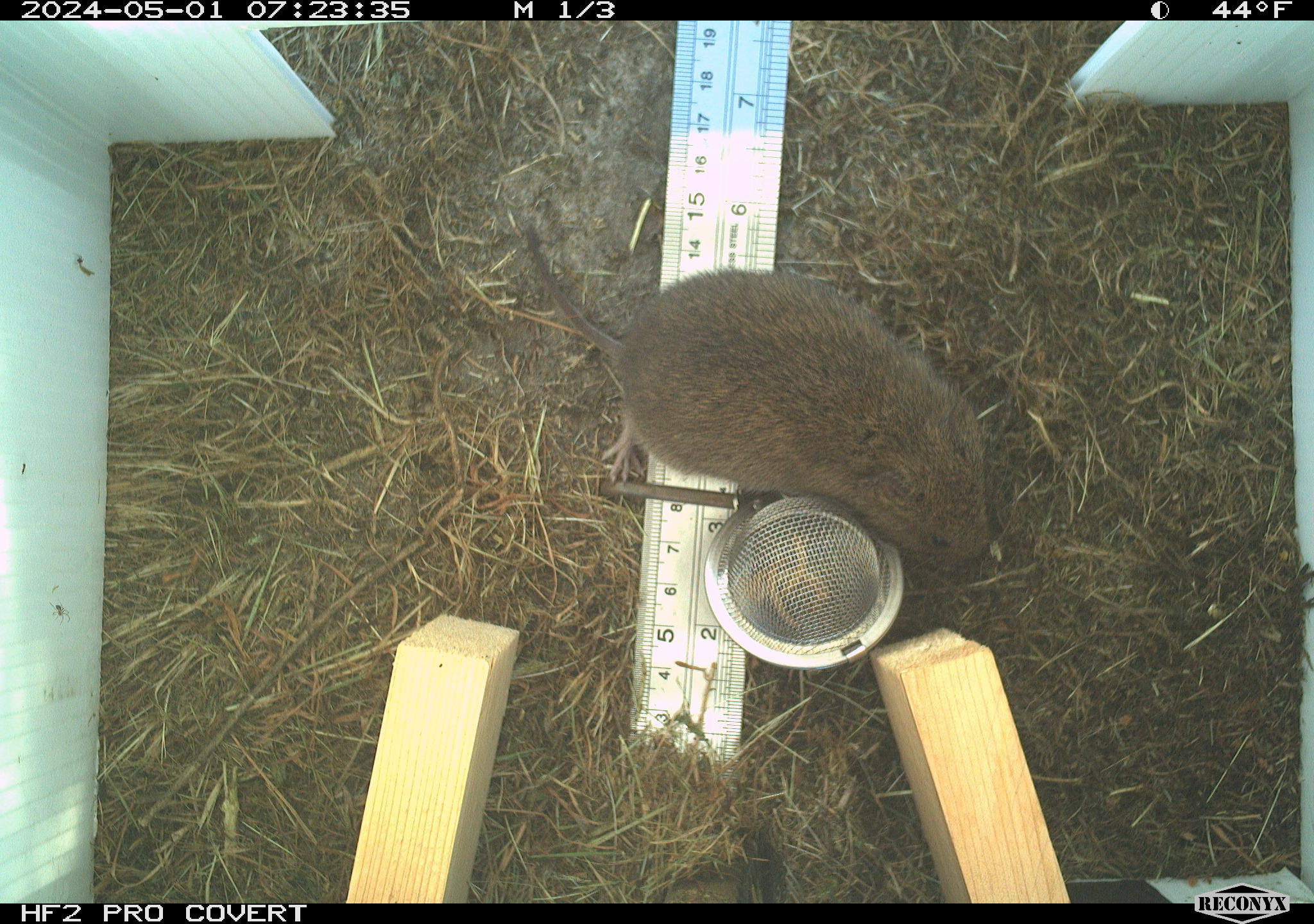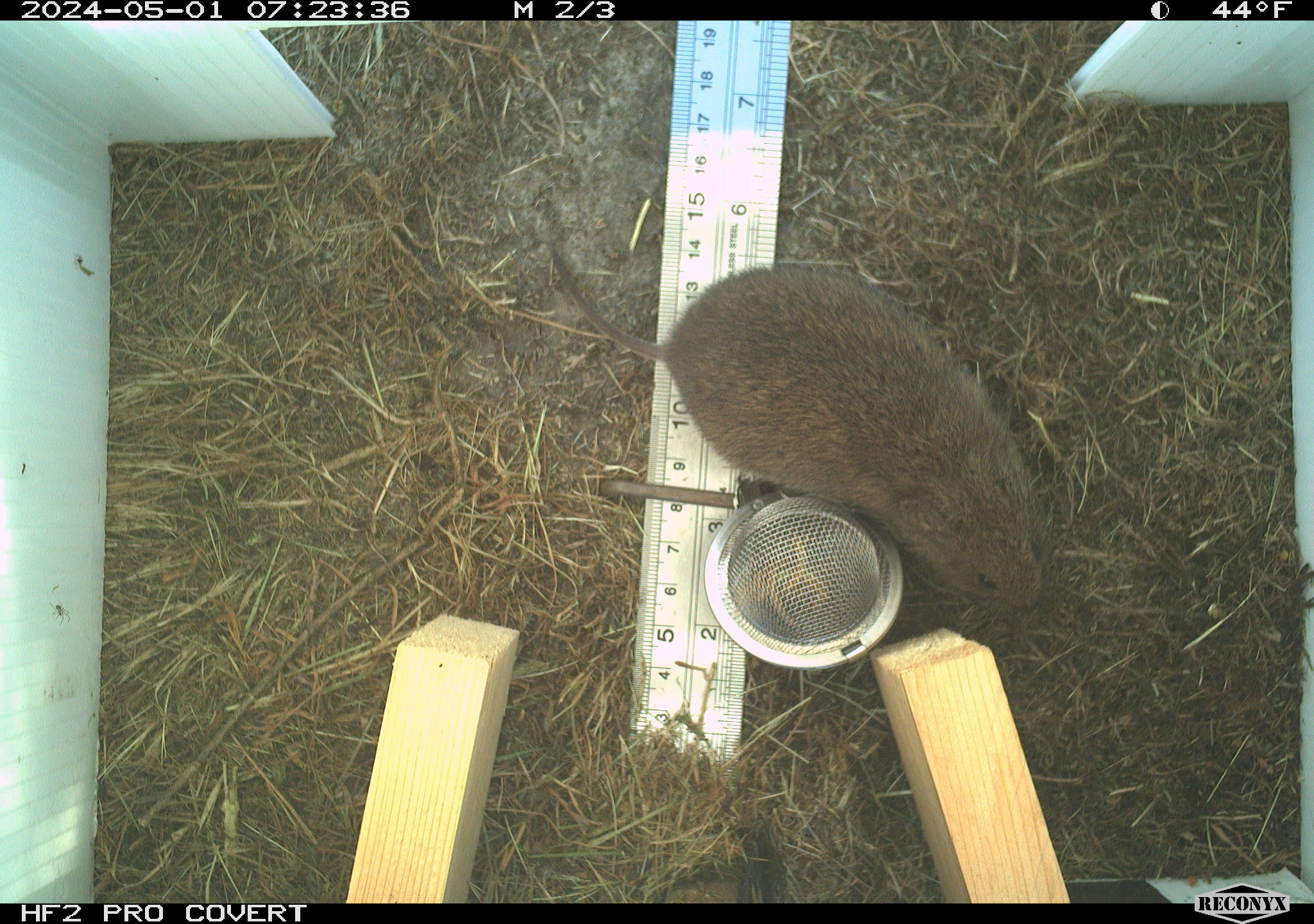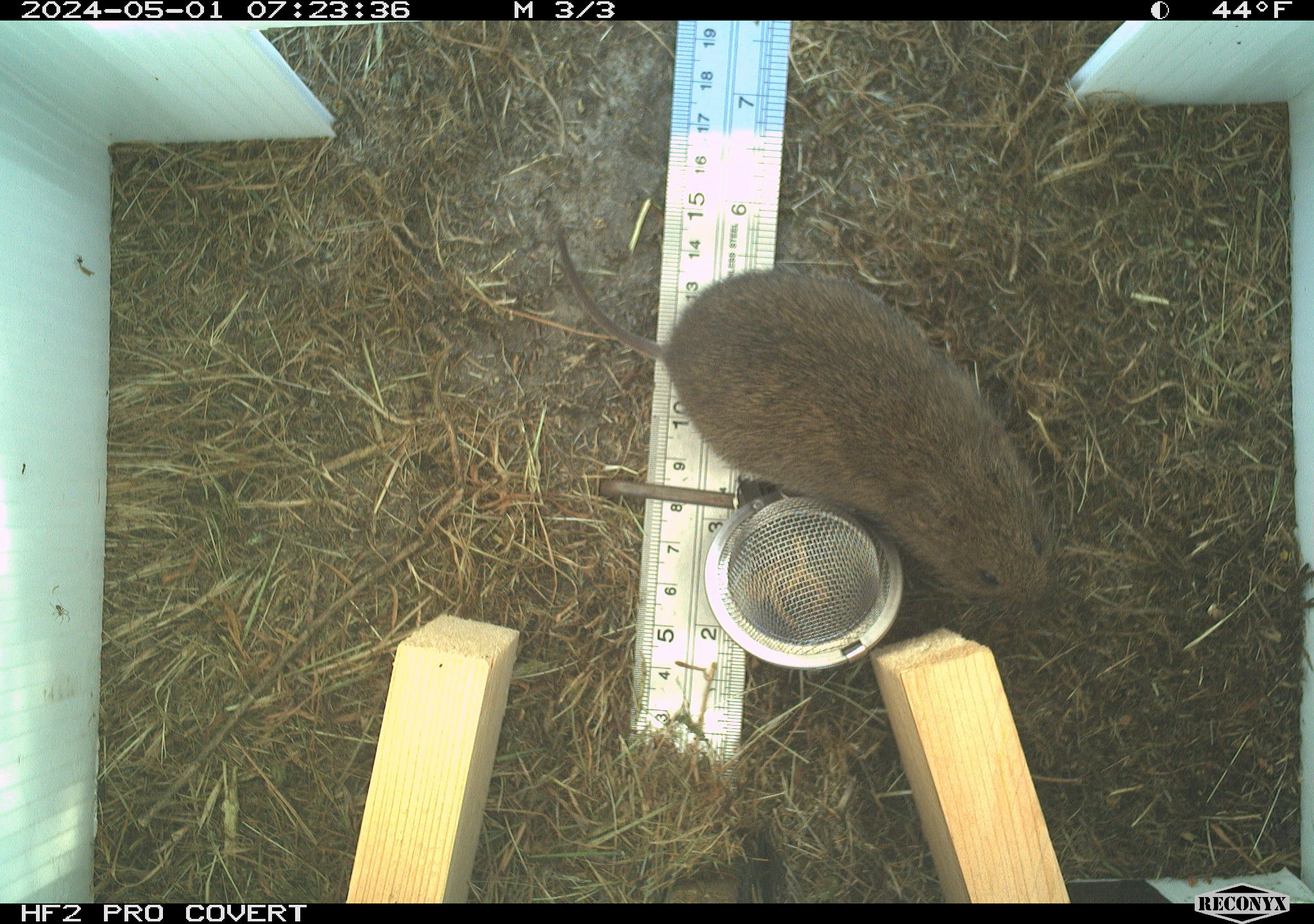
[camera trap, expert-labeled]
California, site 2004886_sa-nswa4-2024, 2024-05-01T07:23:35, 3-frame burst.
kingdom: Animalia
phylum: Chordata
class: Mammalia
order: Rodentia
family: Cricetidae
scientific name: Arvicolinae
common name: voles, lemmings, and muskrats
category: arvicolinae subfamily